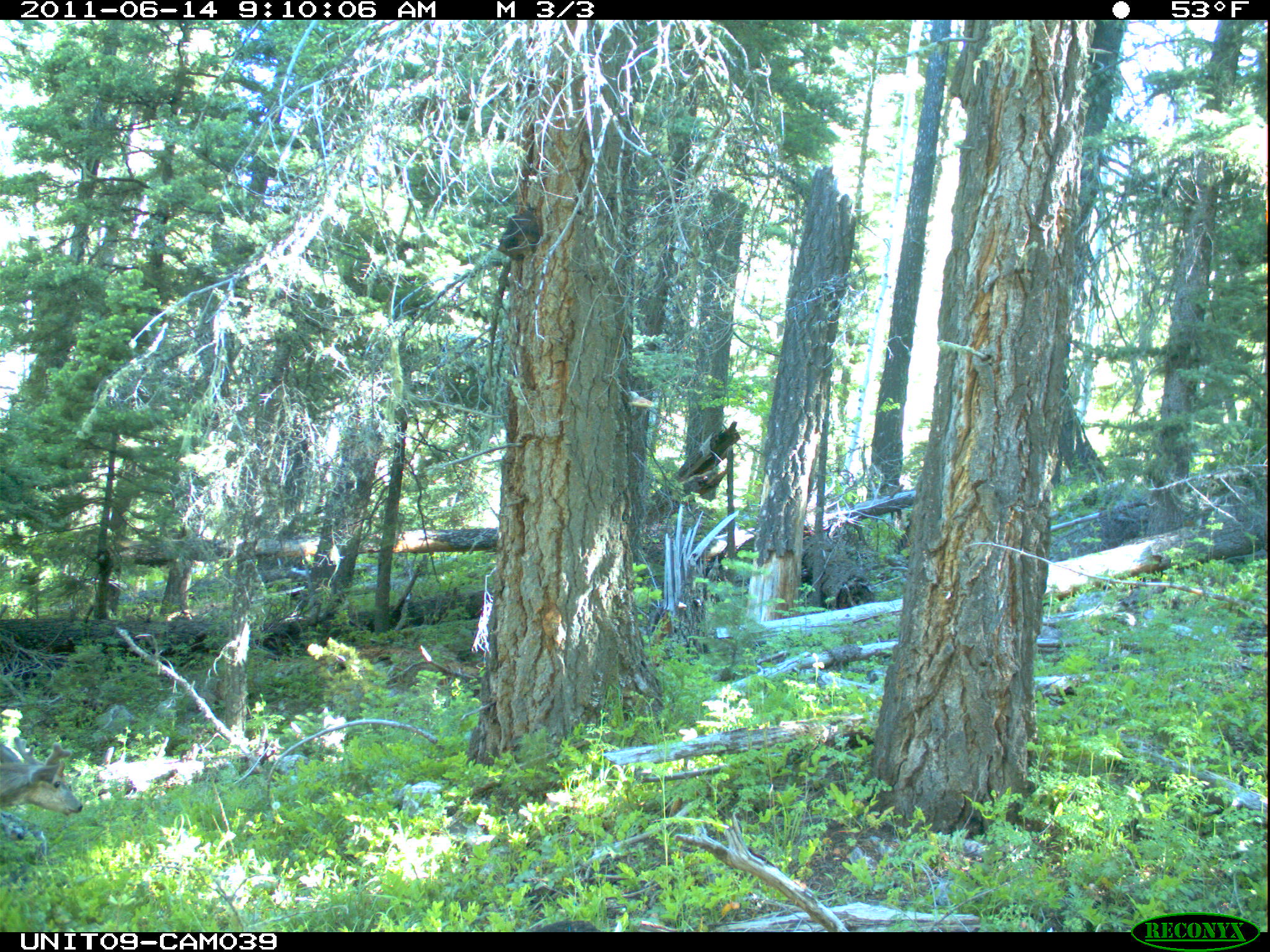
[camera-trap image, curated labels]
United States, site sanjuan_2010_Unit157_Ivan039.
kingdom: Animalia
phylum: Chordata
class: Mammalia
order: Artiodactyla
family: Cervidae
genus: Odocoileus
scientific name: Odocoileus hemionus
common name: mule deer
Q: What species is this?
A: Odocoileus hemionus (mule deer).